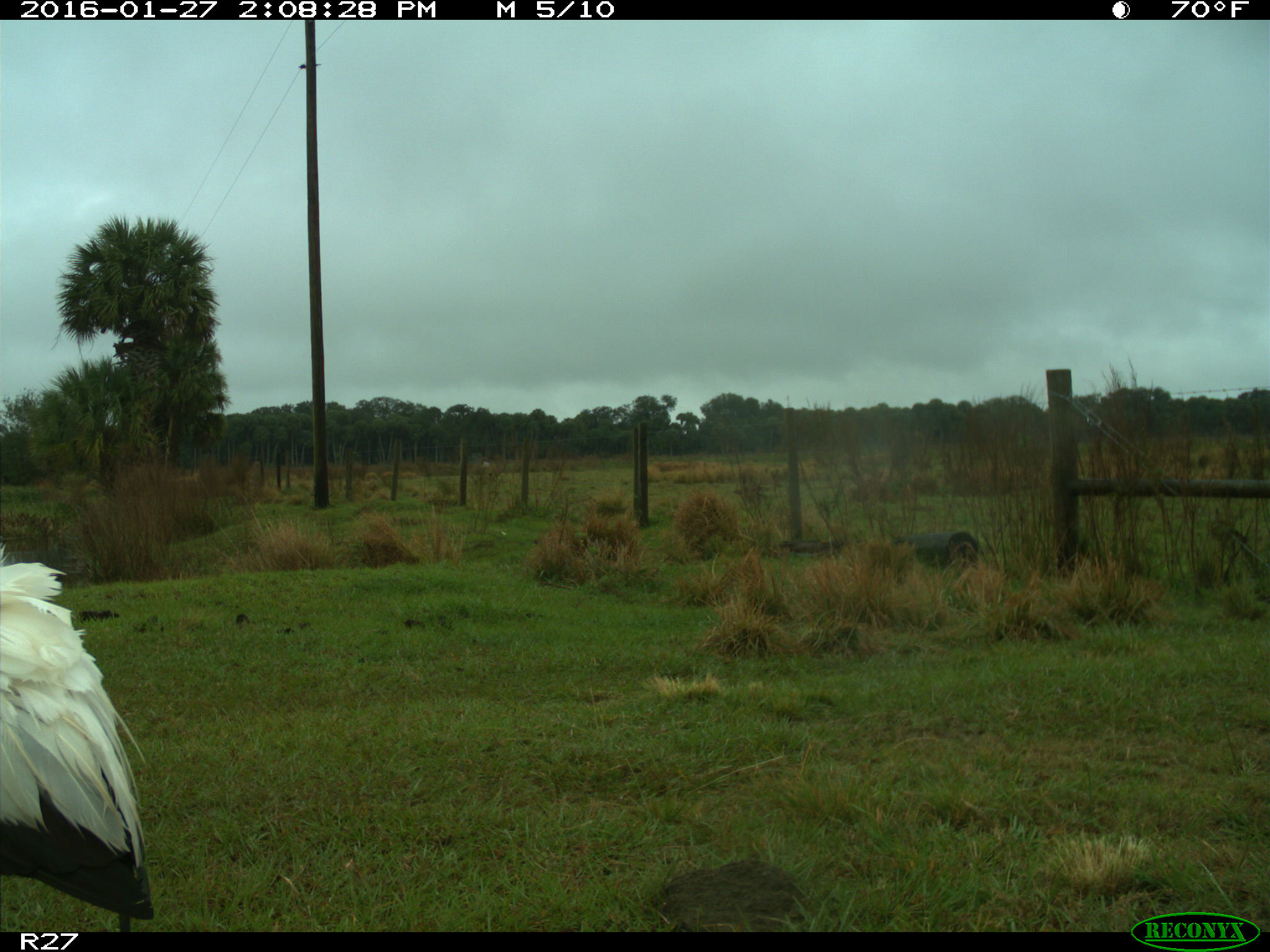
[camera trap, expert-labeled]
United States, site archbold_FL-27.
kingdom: Animalia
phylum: Chordata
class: Aves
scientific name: Aves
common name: birds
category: unidentified bird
Unidentified bird (birds) (Aves).